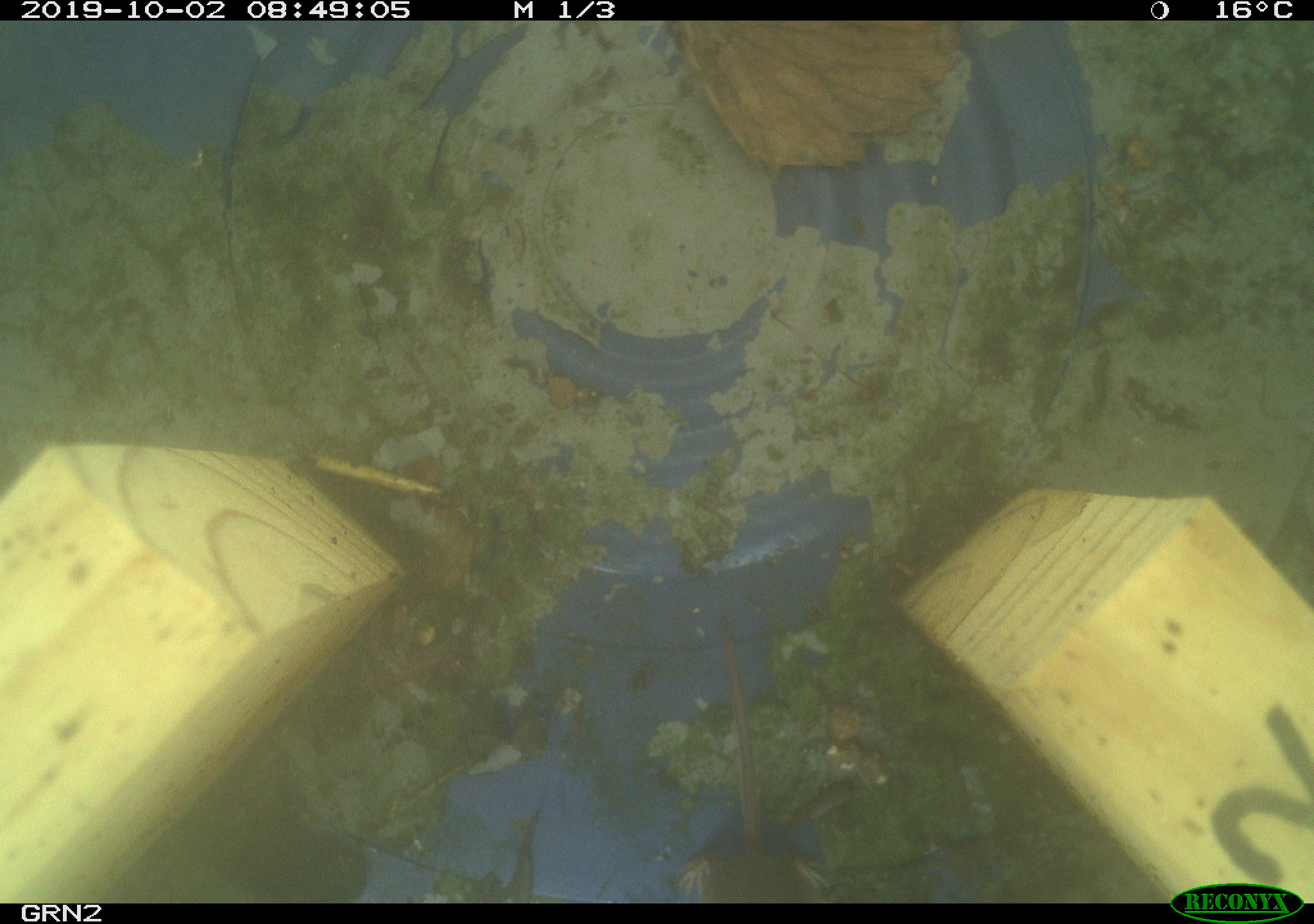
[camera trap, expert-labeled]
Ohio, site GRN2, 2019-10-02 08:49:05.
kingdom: Animalia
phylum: Chordata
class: Mammalia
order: Eulipotyphla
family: Soricidae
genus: Sorex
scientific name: Sorex cinereus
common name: masked shrew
Masked shrew (Sorex cinereus).